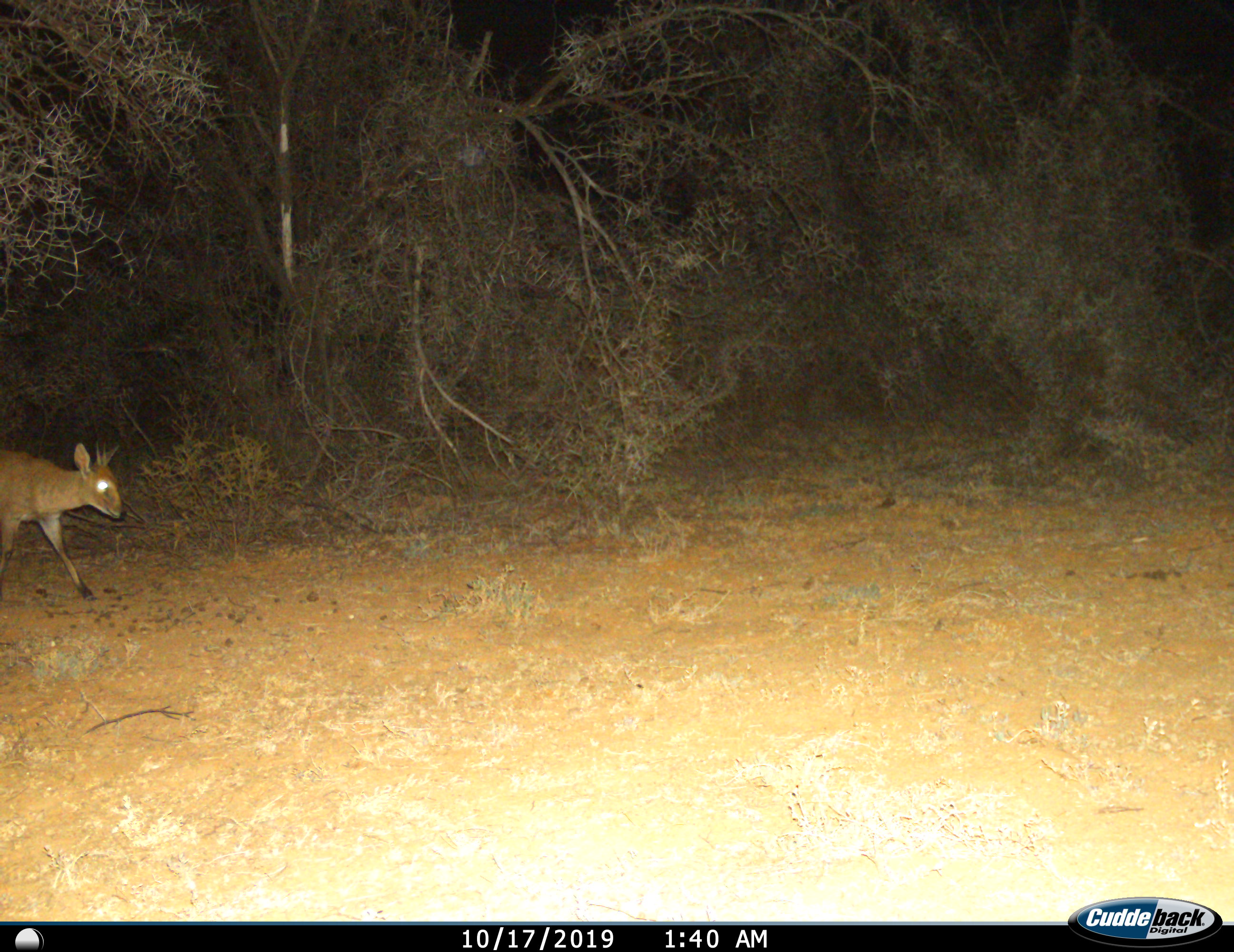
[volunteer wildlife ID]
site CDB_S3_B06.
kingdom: Animalia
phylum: Chordata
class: Mammalia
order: Artiodactyla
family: Bovidae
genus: Oreotragus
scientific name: Oreotragus oreotragus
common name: klipspringer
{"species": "klipspringer (Oreotragus oreotragus)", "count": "1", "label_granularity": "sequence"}